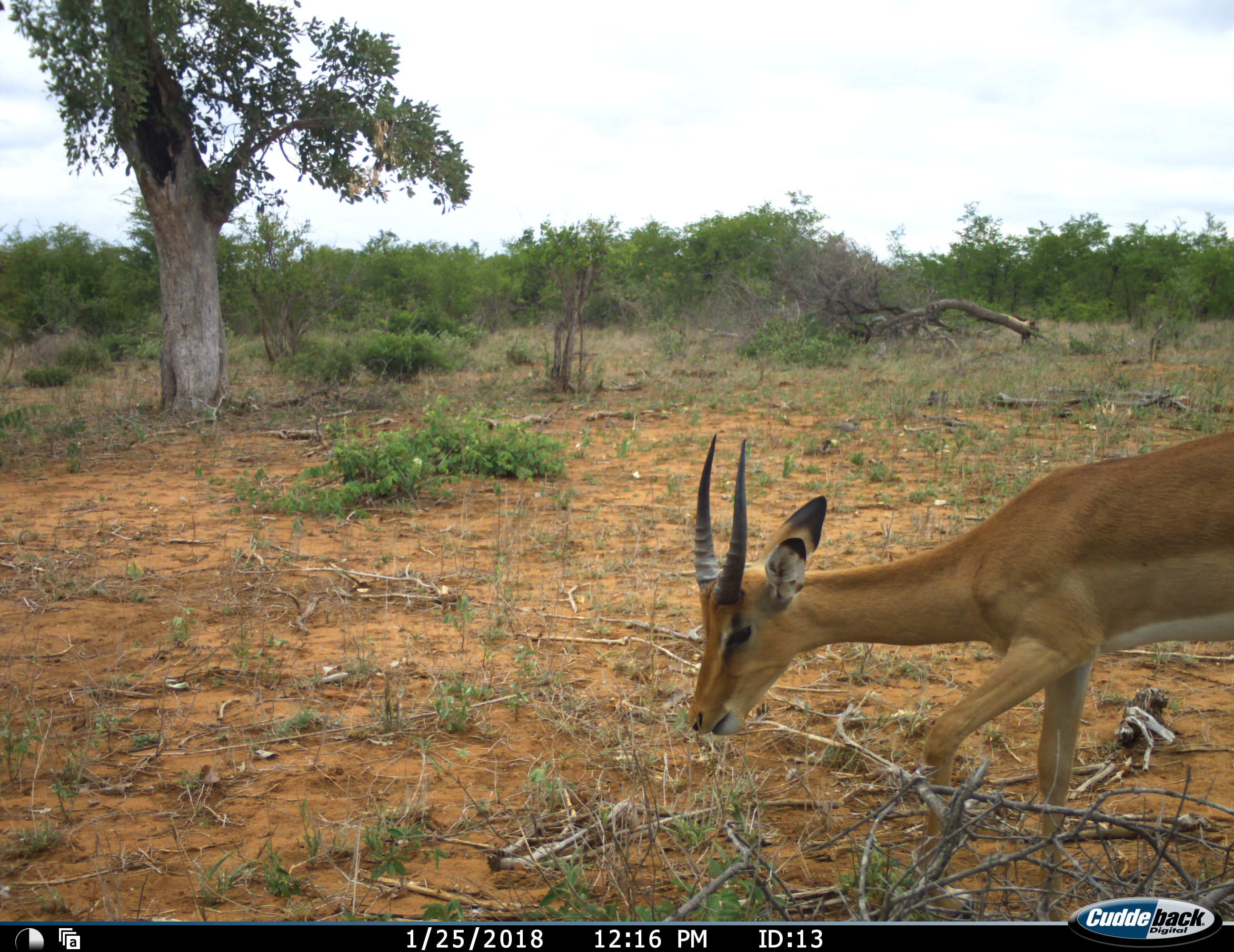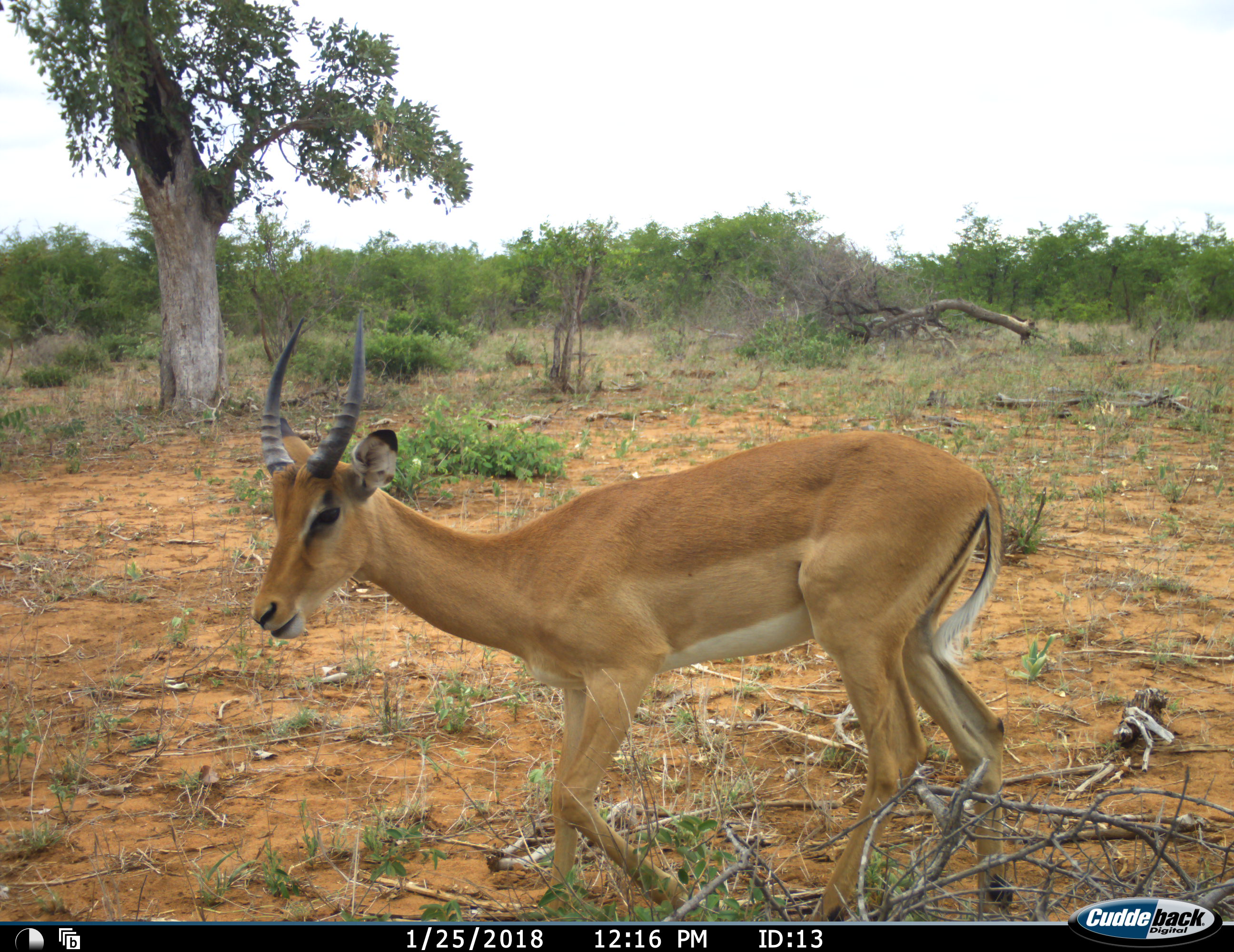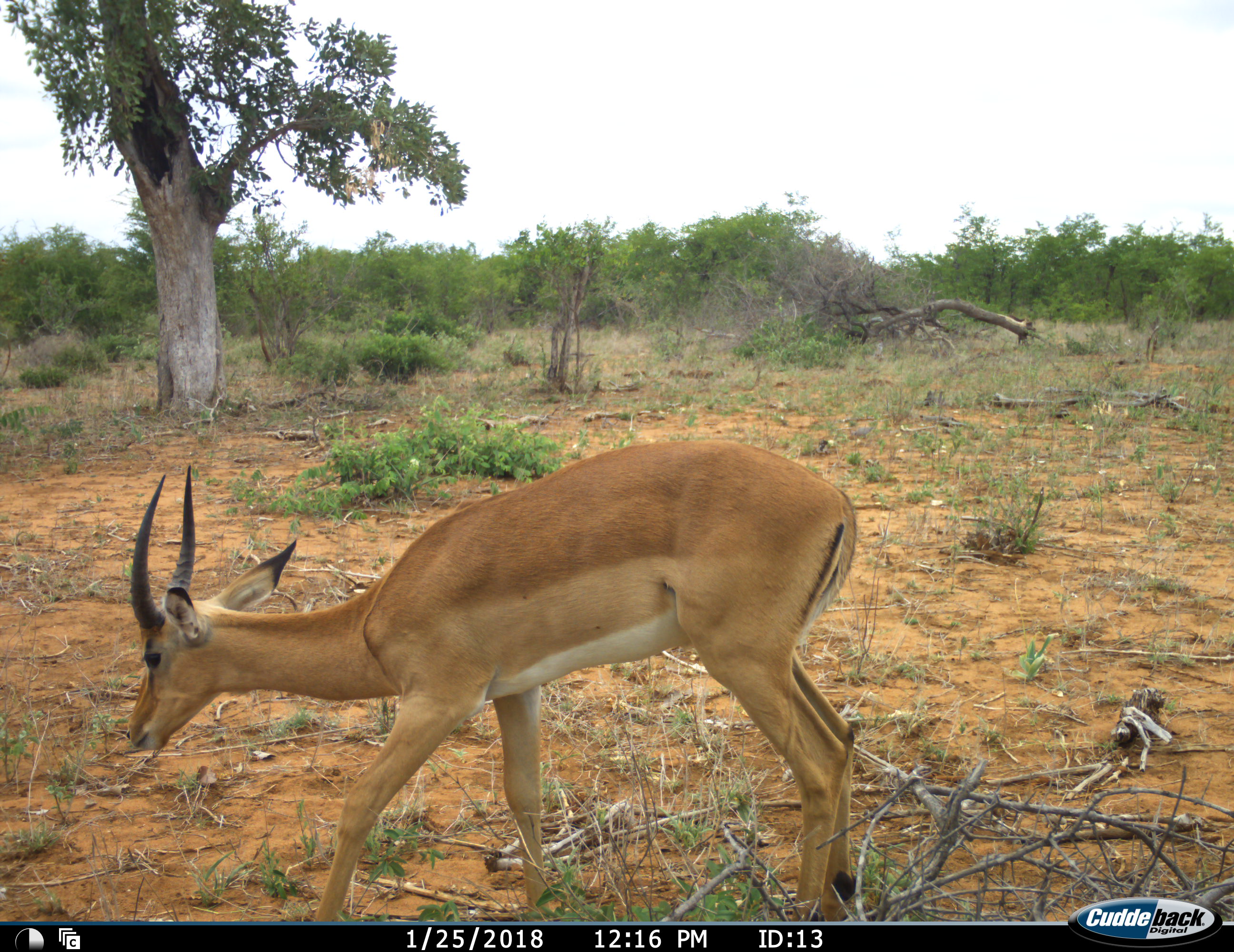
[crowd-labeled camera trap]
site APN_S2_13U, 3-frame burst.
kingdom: Animalia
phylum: Chordata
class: Mammalia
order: Artiodactyla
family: Bovidae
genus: Aepyceros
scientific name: Aepyceros melampus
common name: impala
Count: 1.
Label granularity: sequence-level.